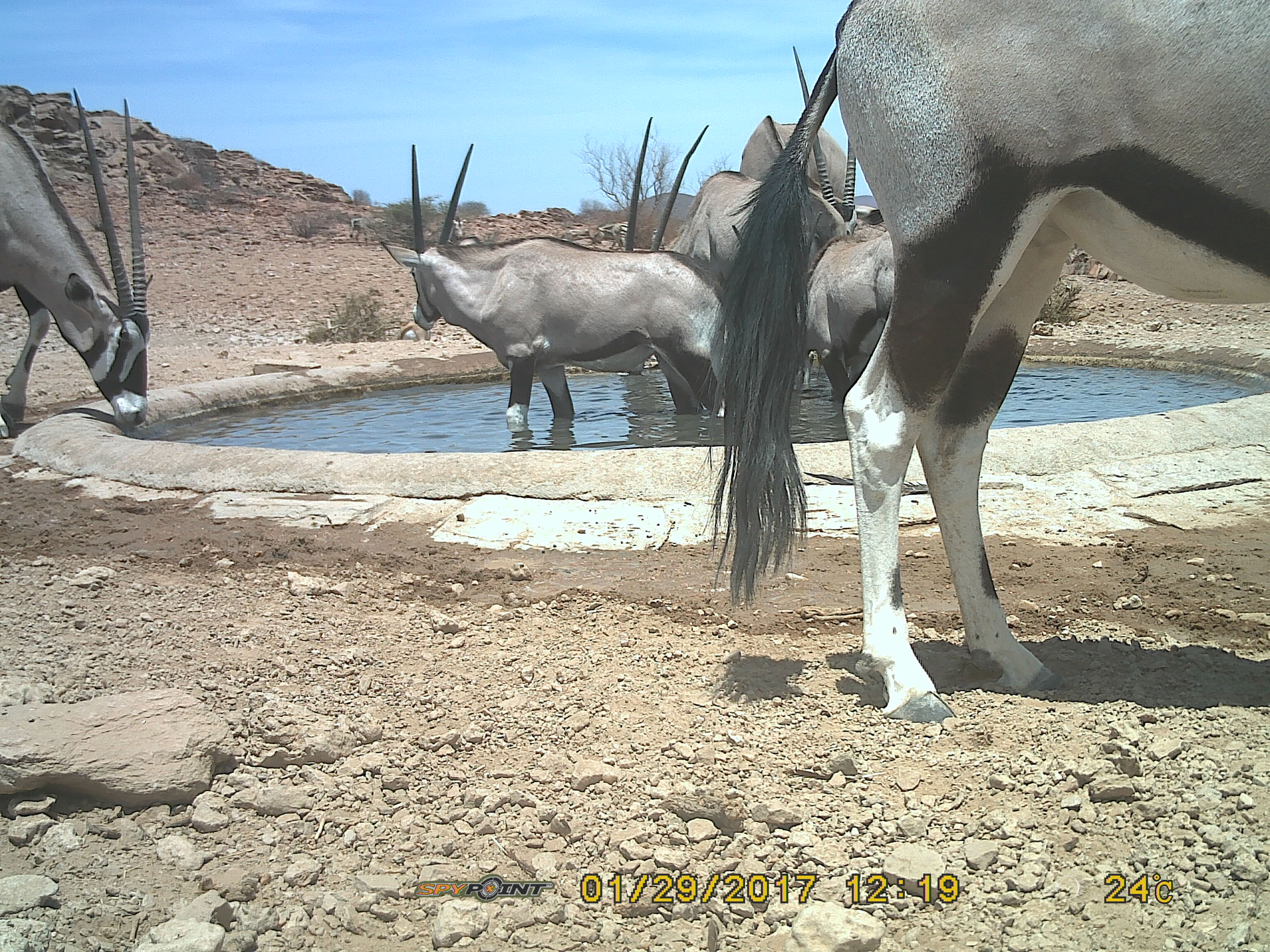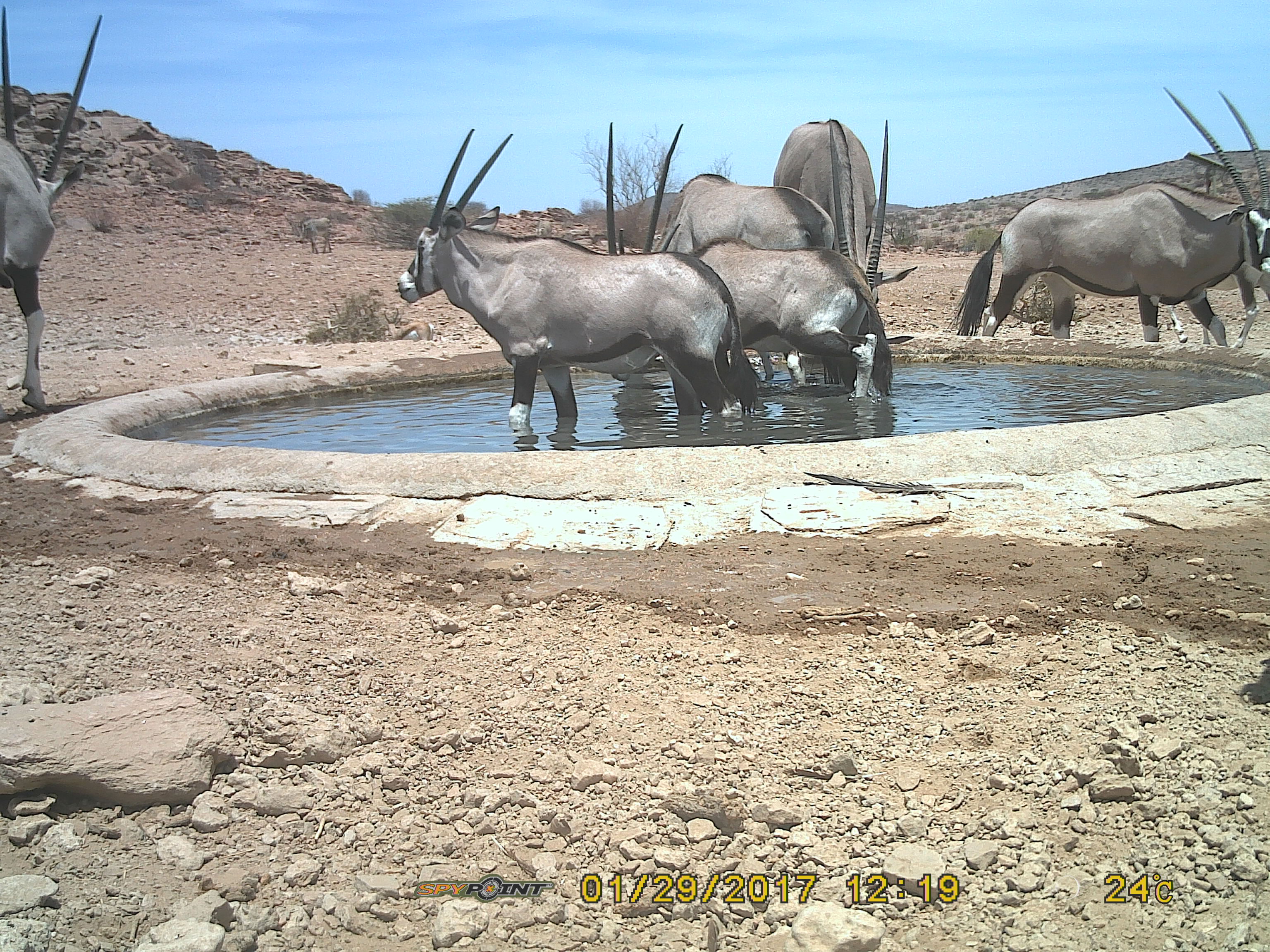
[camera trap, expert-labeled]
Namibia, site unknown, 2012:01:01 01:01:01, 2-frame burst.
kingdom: Animalia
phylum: Chordata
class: Mammalia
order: Artiodactyla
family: Bovidae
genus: Oryx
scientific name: Oryx gazella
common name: gemsbok